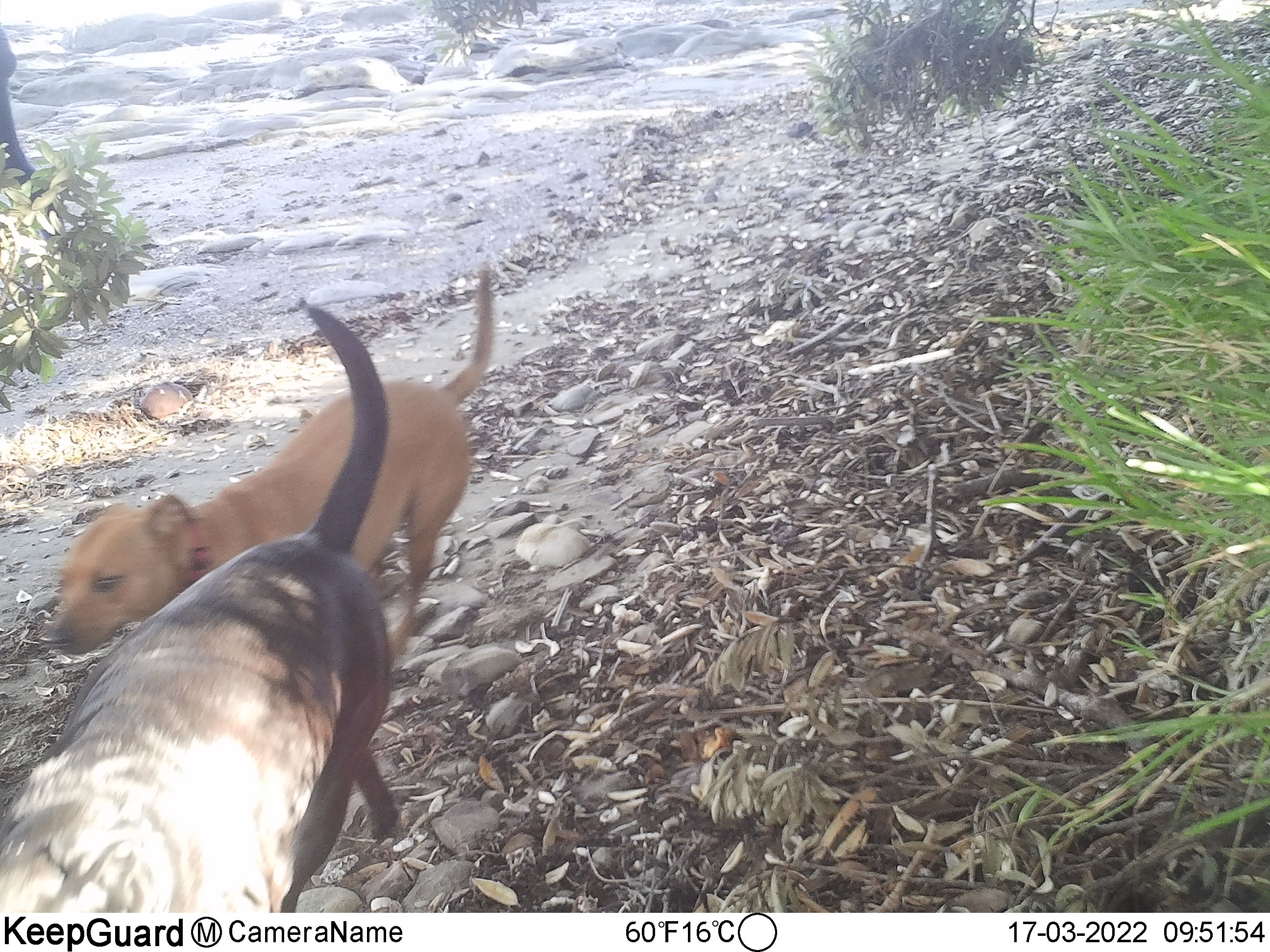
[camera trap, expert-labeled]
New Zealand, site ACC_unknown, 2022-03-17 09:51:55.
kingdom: Animalia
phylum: Chordata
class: Mammalia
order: Carnivora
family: Canidae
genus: Canis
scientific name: Canis familiaris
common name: domestic dog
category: dog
Dog (domestic dog) (Canis familiaris).